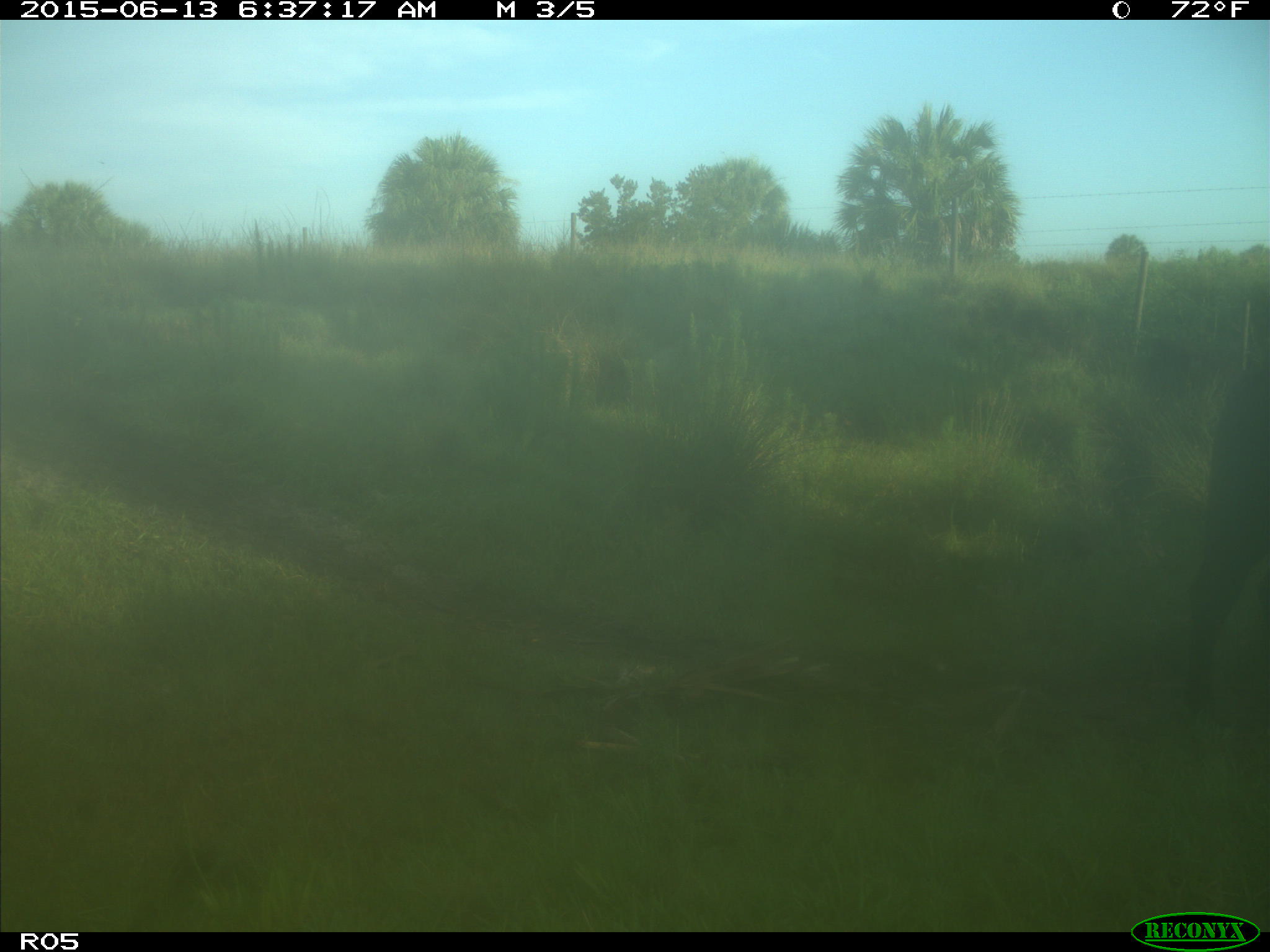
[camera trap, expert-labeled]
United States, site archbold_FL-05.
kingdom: Animalia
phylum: Chordata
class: Mammalia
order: Artiodactyla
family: Bovidae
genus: Bos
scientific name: Bos taurus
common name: domestic cow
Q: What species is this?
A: Bos taurus (domestic cow).